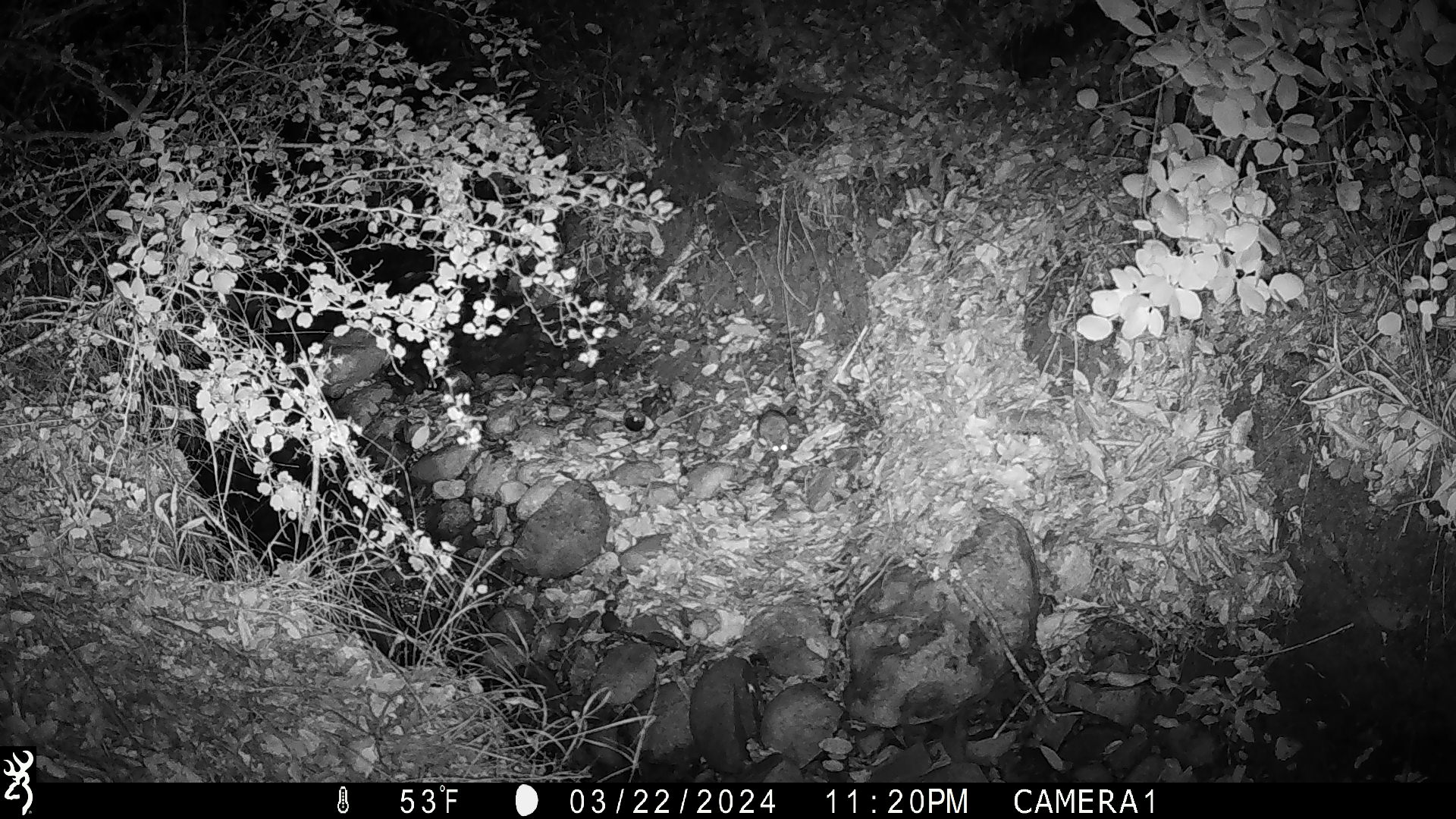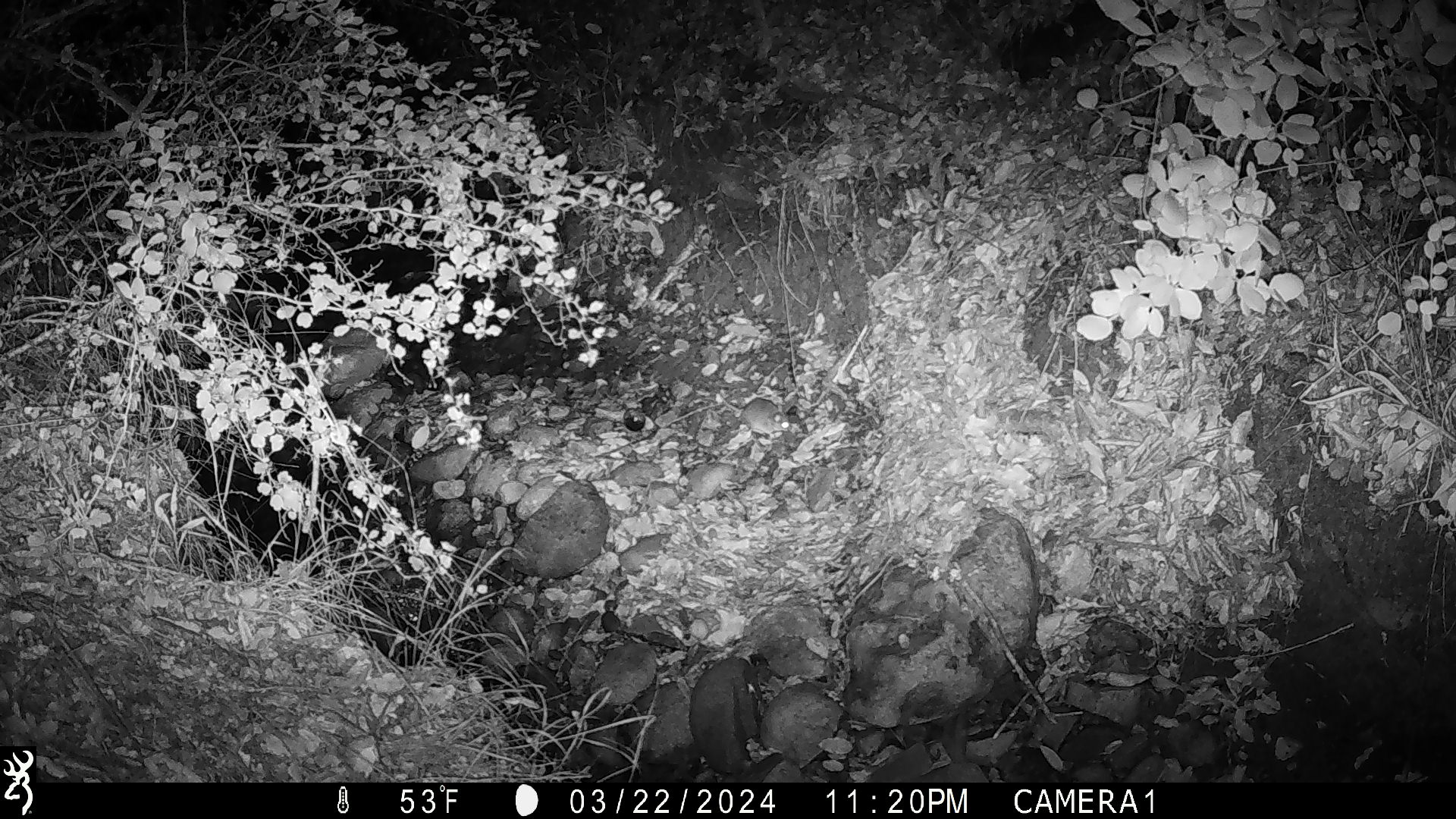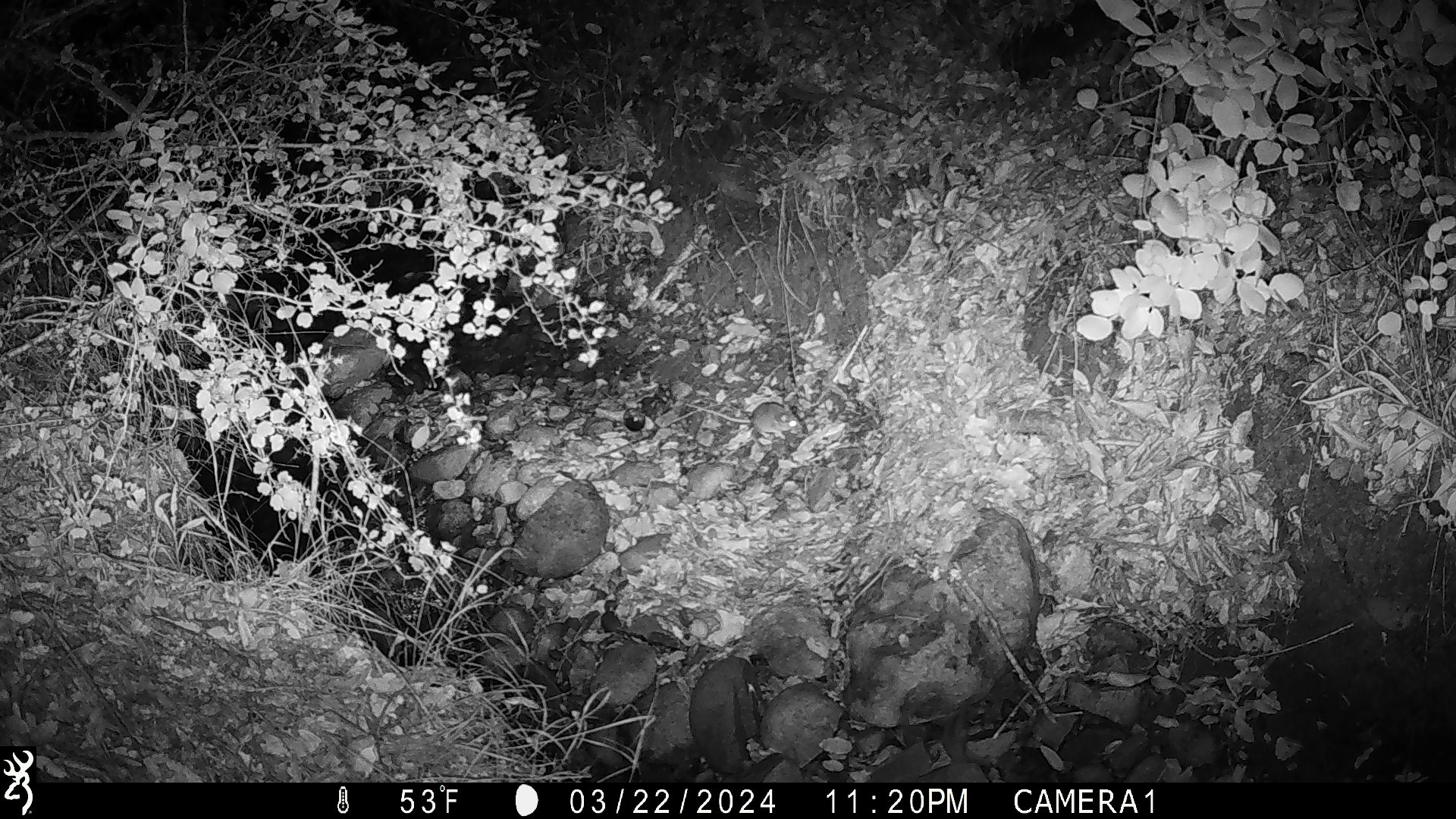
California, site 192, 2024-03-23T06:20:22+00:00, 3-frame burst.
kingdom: Animalia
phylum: Chordata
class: Mammalia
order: Rodentia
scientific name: Rodentia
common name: mouse or rat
Mouse or rat (Rodentia).